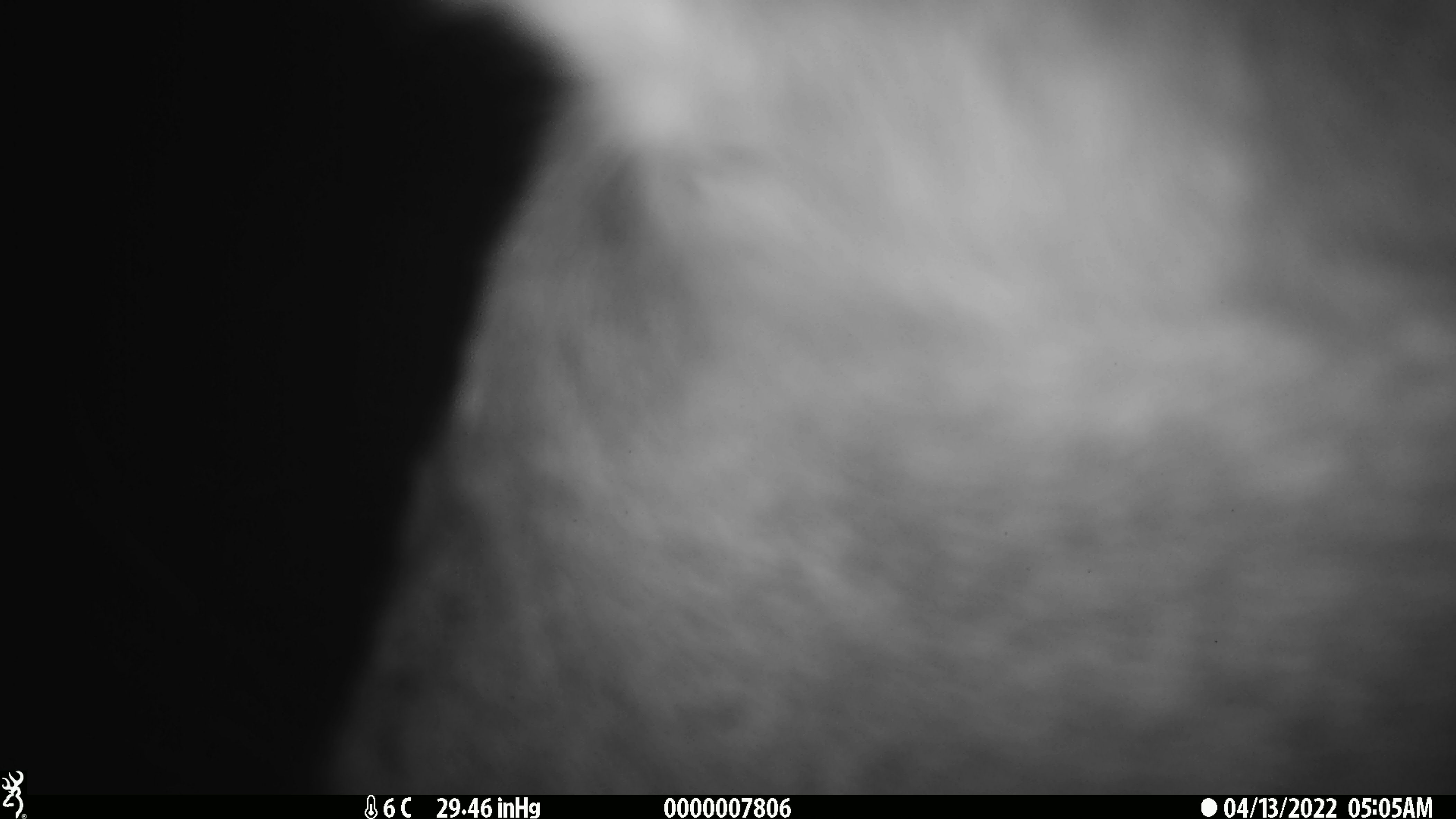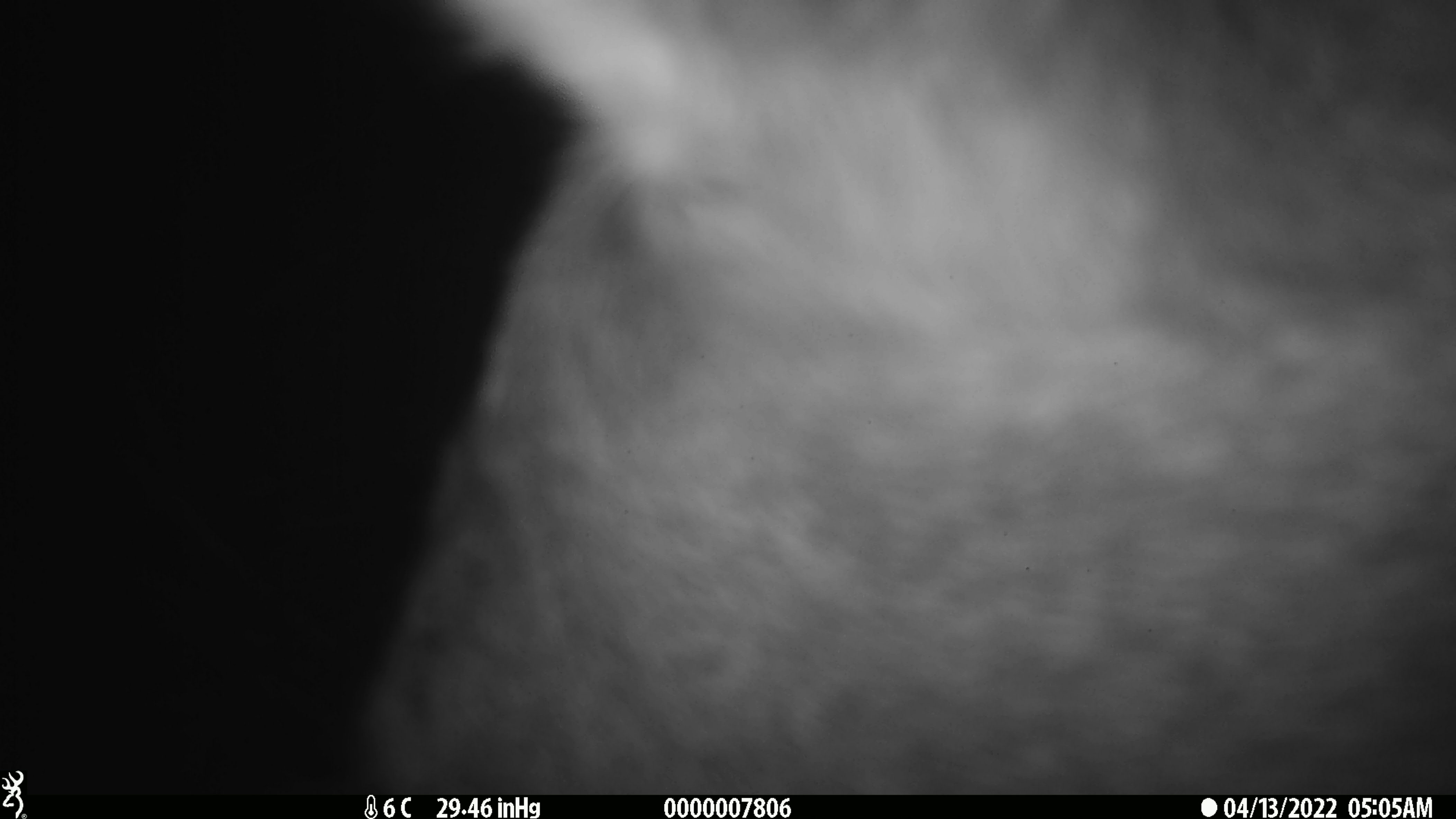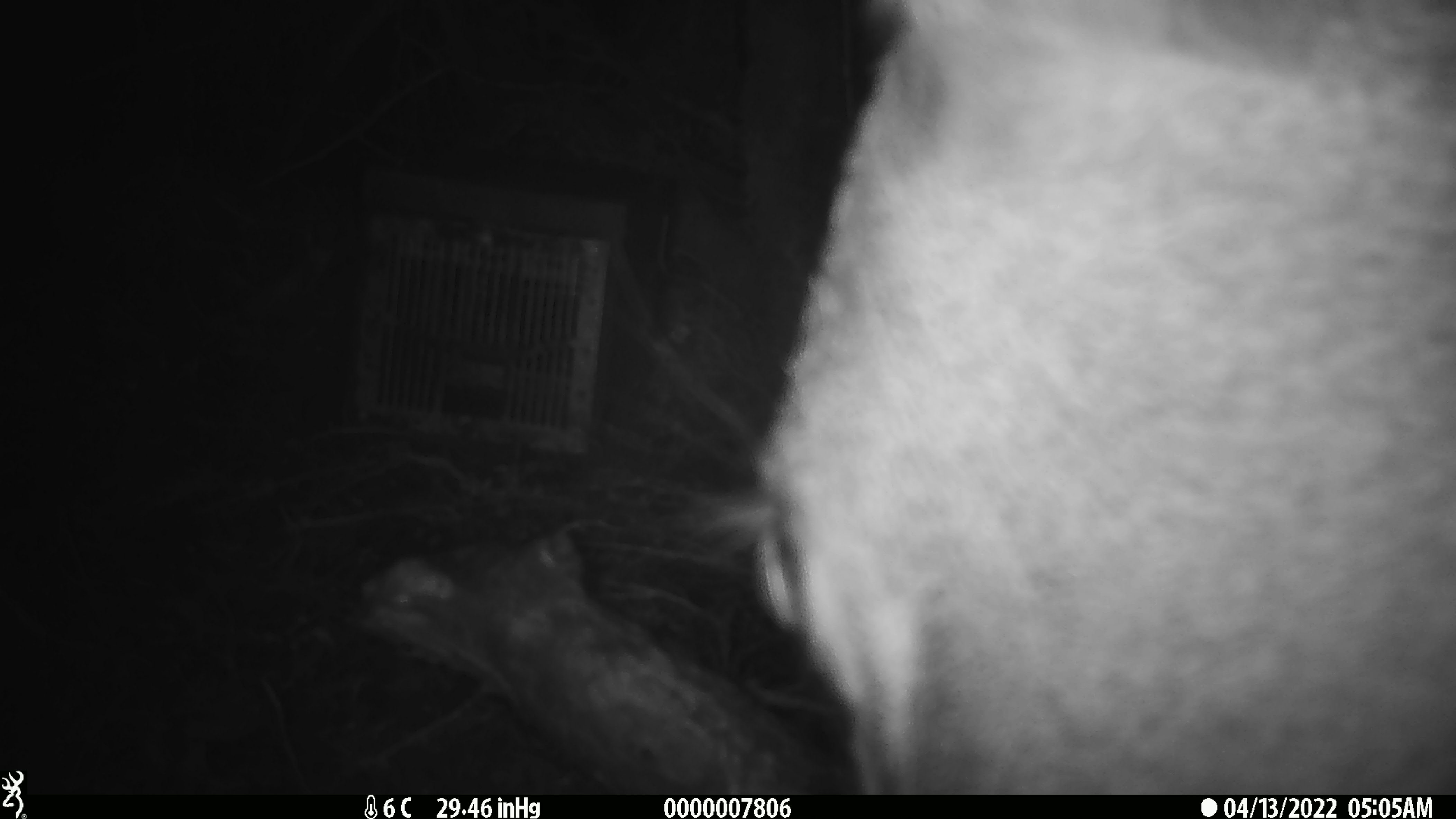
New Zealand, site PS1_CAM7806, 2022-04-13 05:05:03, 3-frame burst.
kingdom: Animalia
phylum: Chordata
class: Mammalia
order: Artiodactyla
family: Cervidae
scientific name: Cervidae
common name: deer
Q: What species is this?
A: Deer (Cervidae).